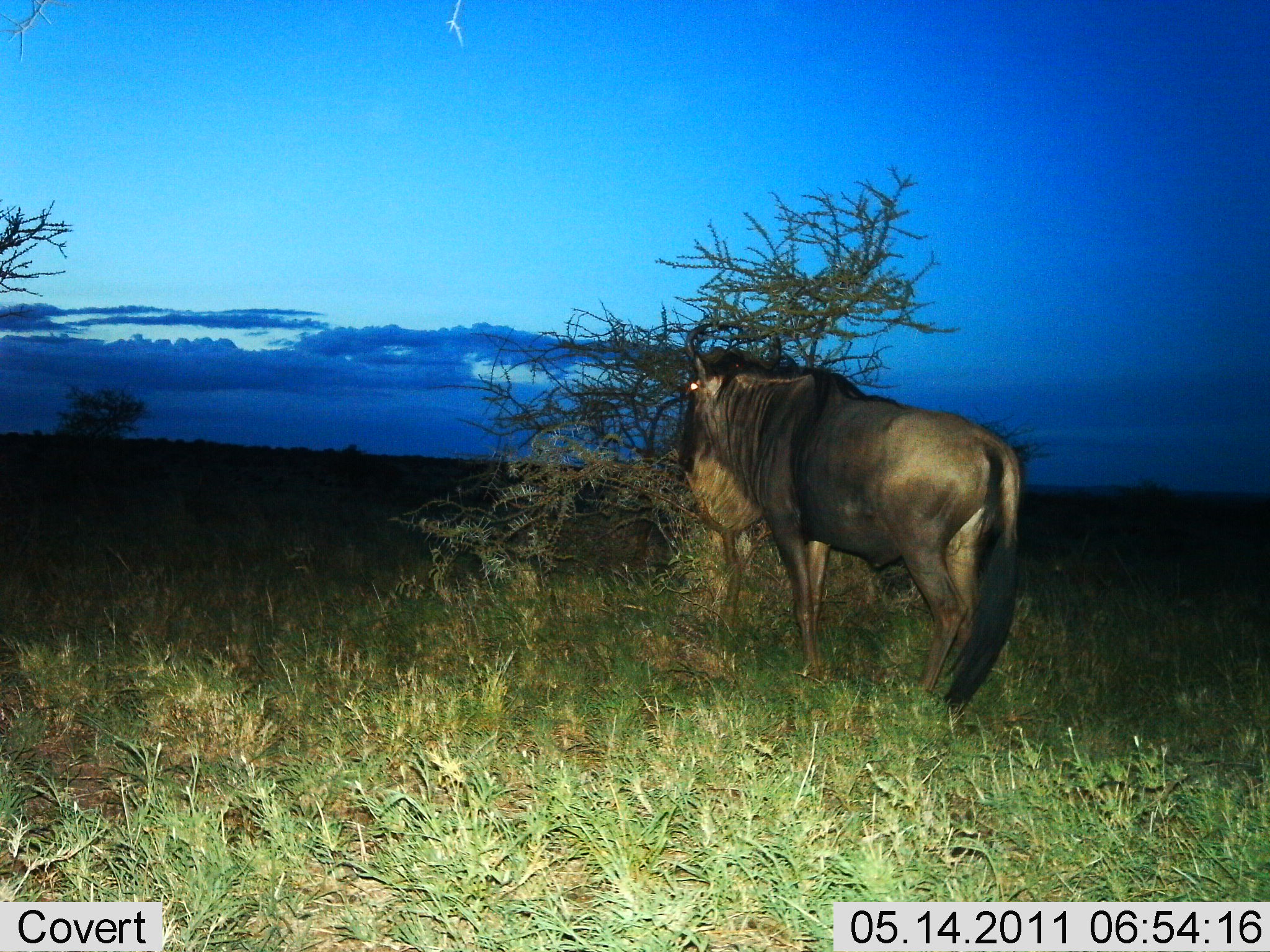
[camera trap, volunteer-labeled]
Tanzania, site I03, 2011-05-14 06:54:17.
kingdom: Animalia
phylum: Chordata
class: Mammalia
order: Artiodactyla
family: Bovidae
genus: Connochaetes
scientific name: Connochaetes taurinus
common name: blue wildebeest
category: wildebeest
Wildebeest (blue wildebeest) (Connochaetes taurinus), count 1. Behavior (volunteer vote fractions): standing 100%, resting 10%, moving 0%, interacting 0%. Young present (vote fraction): 0%. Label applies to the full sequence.